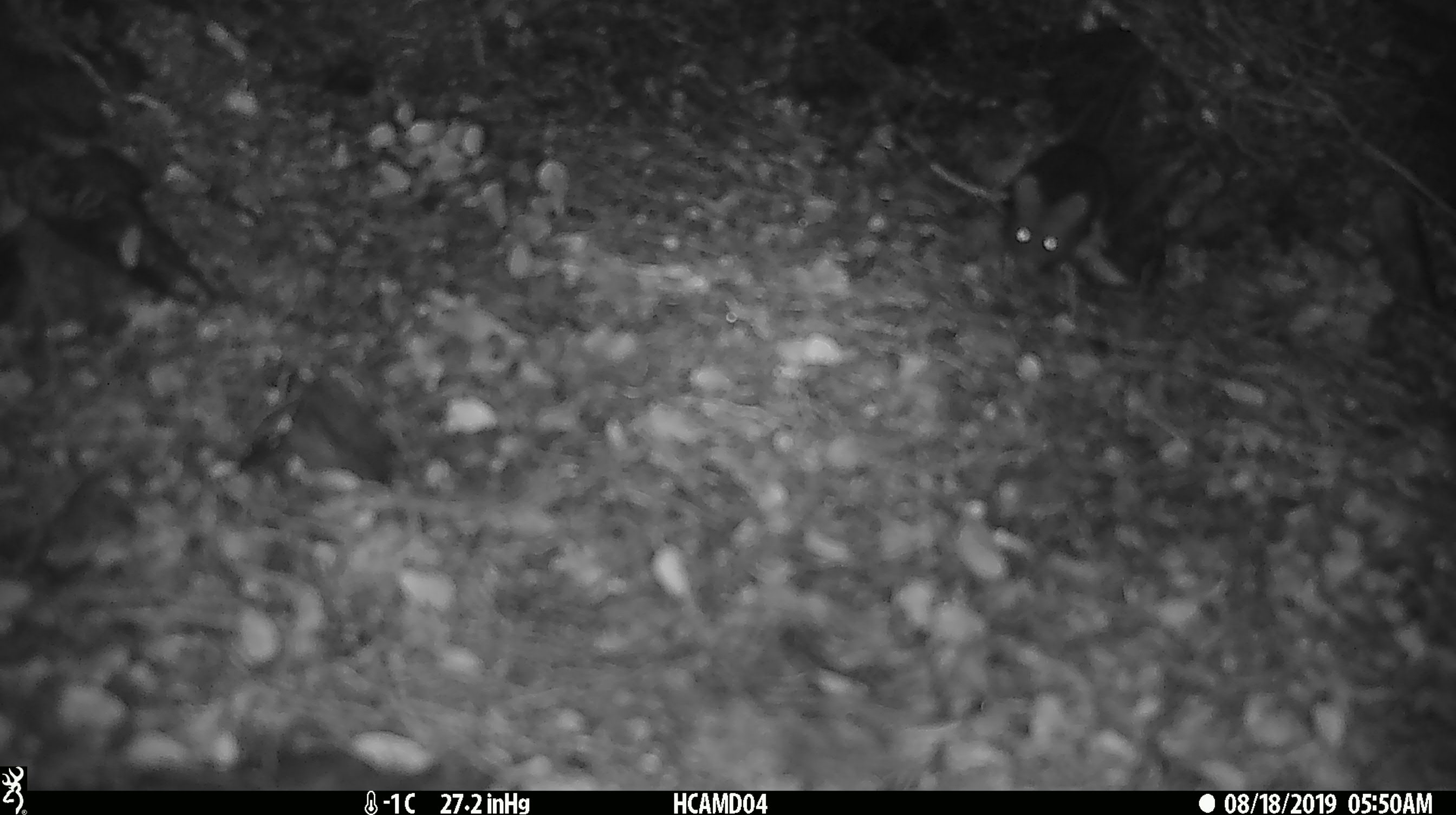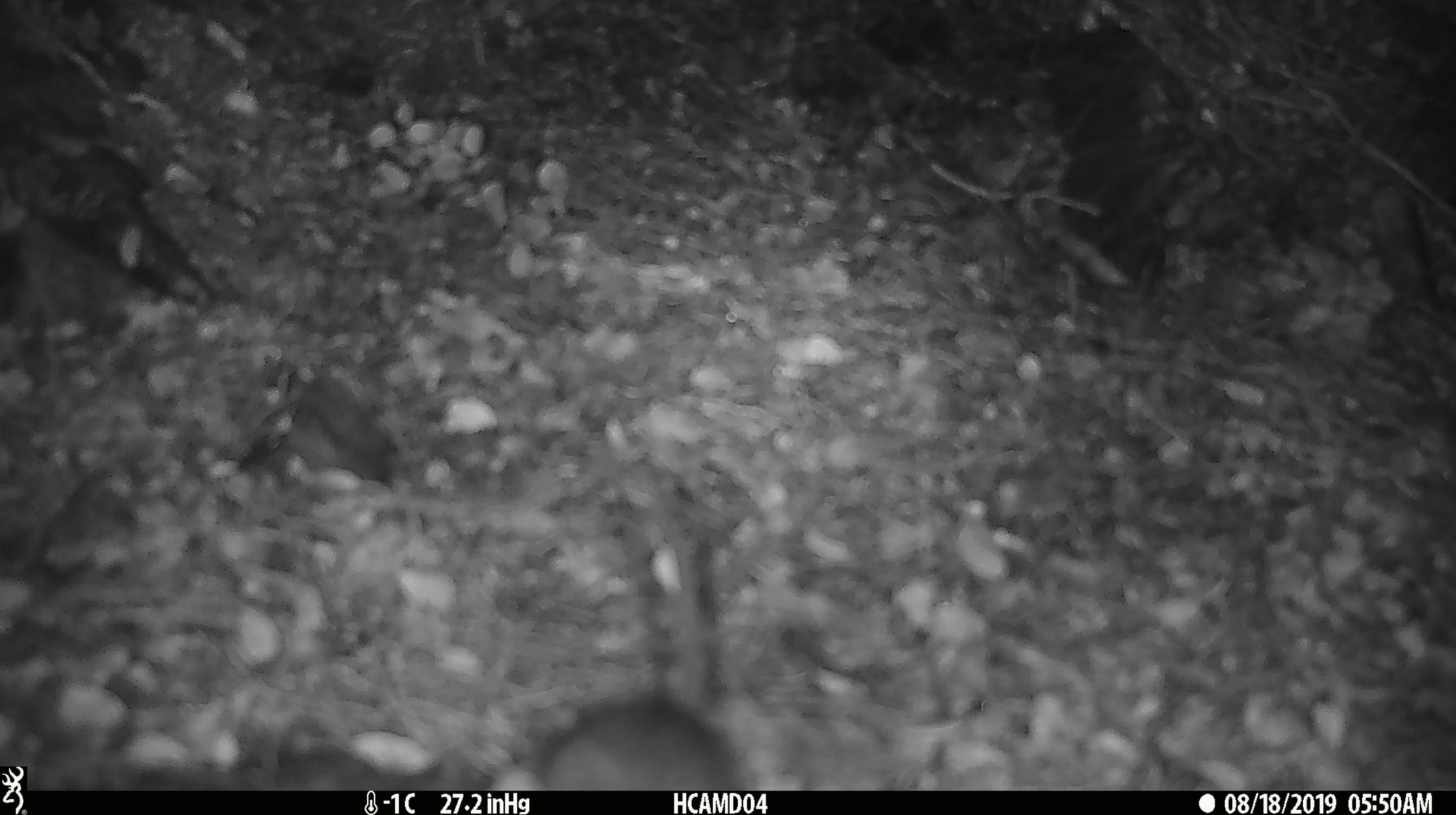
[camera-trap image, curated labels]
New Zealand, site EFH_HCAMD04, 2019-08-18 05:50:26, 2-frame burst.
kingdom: Animalia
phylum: Chordata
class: Mammalia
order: Rodentia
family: Muridae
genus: Mus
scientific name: Mus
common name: mouse